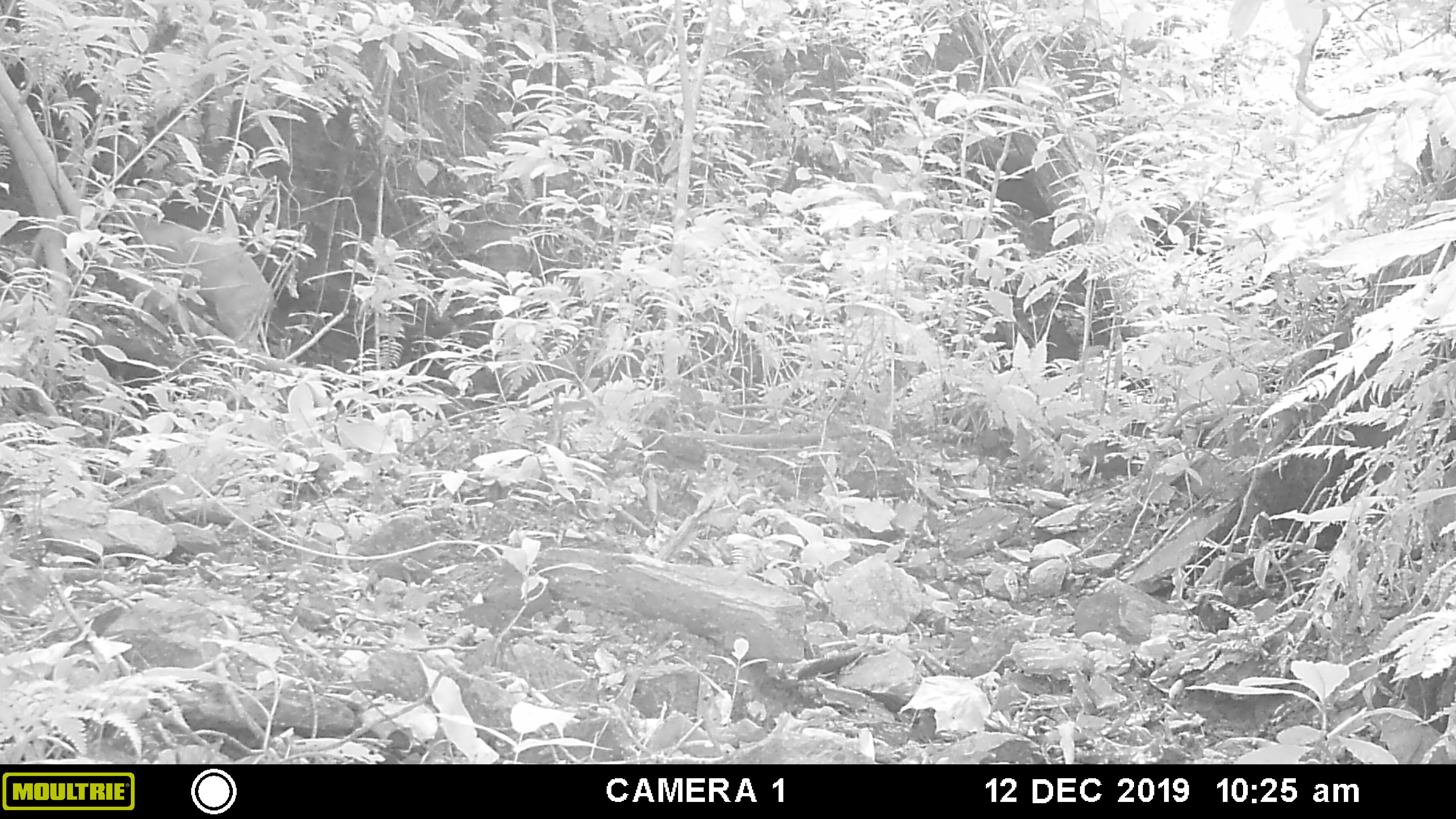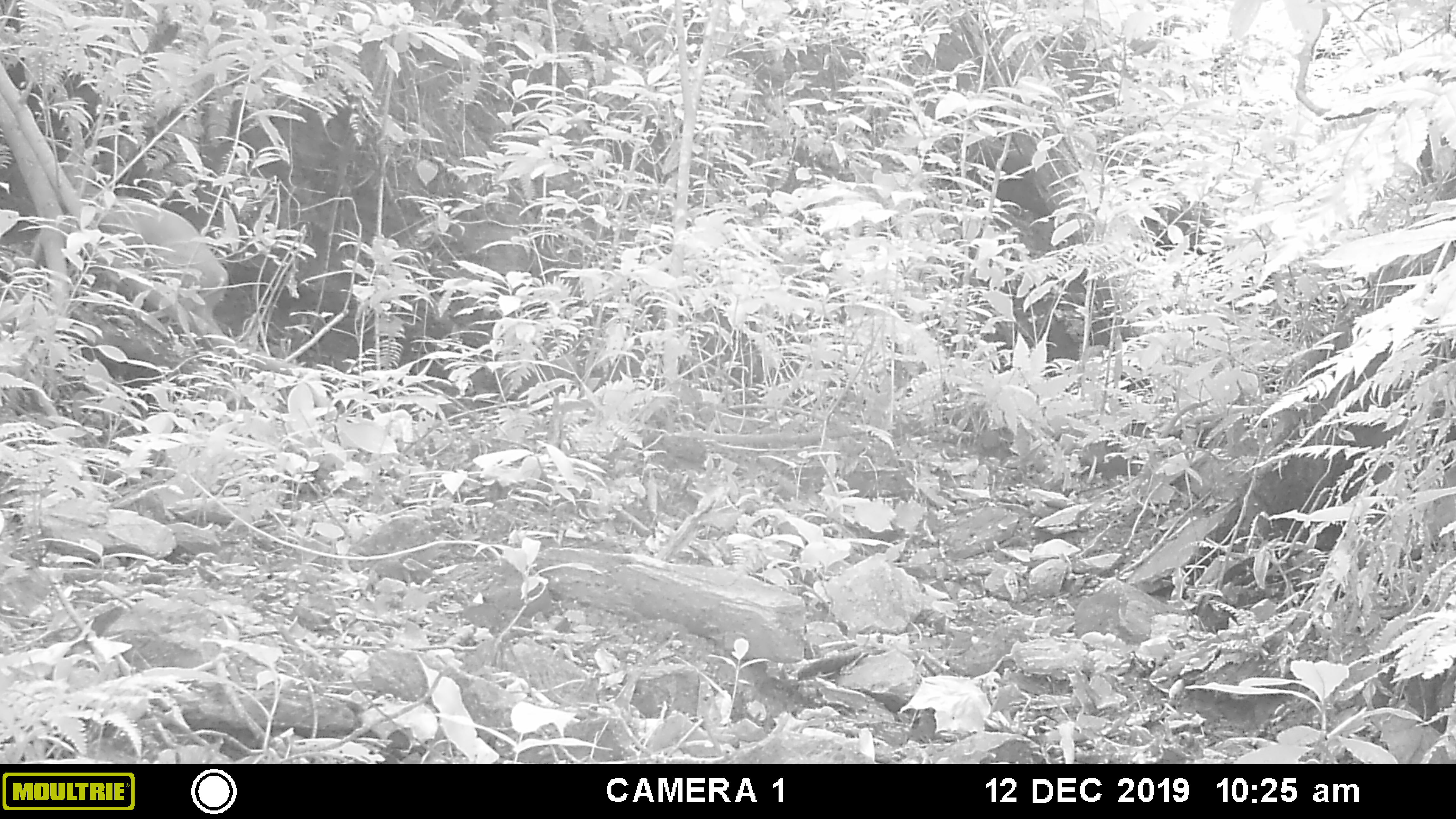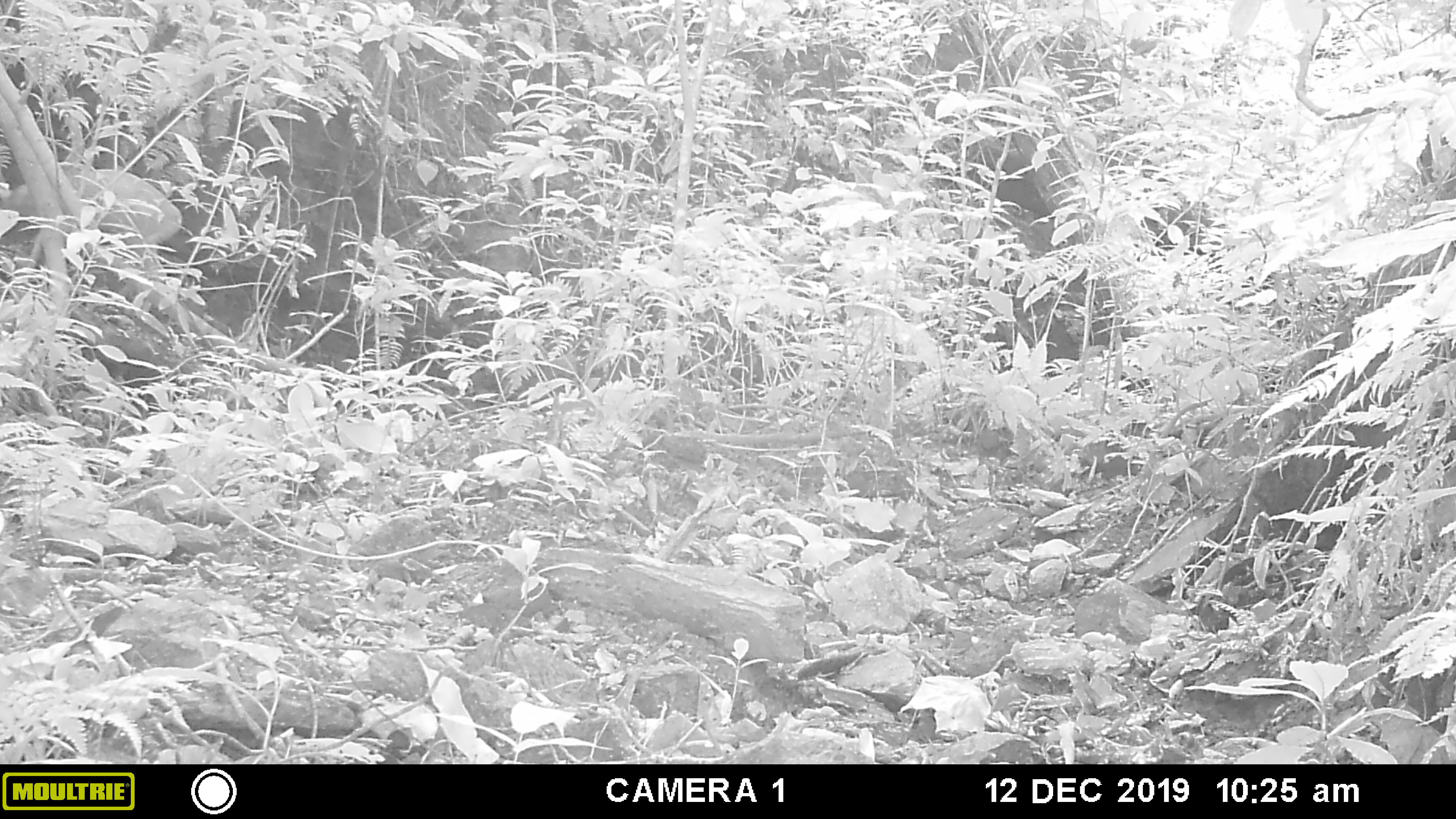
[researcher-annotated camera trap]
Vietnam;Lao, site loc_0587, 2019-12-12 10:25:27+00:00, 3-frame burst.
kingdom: Animalia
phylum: Chordata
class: Mammalia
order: Artiodactyla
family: Cervidae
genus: Muntiacus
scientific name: Muntiacus muntjak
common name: red muntjac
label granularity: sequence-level